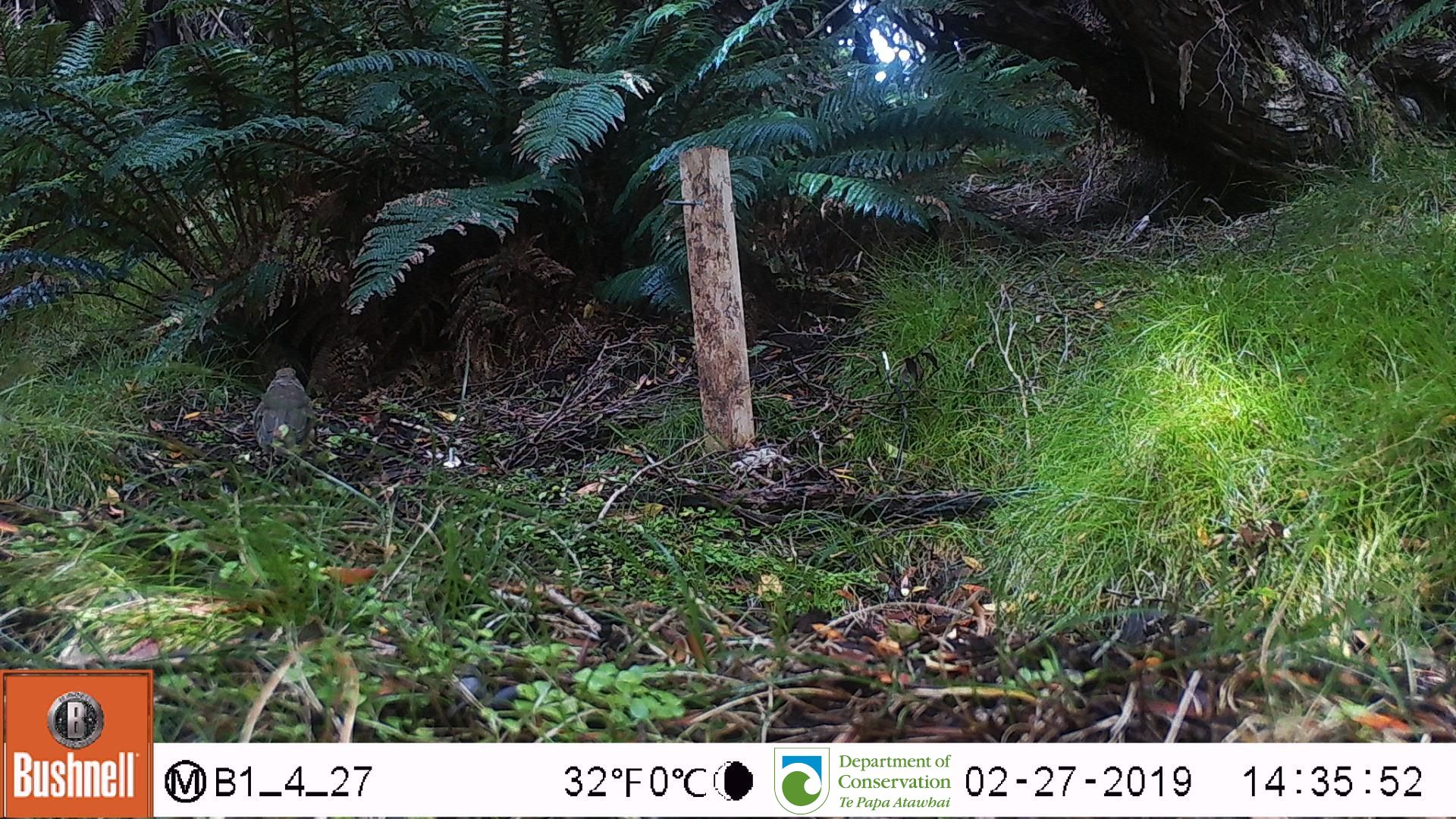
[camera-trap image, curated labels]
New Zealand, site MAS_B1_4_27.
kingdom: Animalia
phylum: Chordata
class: Aves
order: Passeriformes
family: Turdidae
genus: Turdus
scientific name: Turdus philomelos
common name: song thrush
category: thrush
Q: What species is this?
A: Thrush (song thrush) (Turdus philomelos).